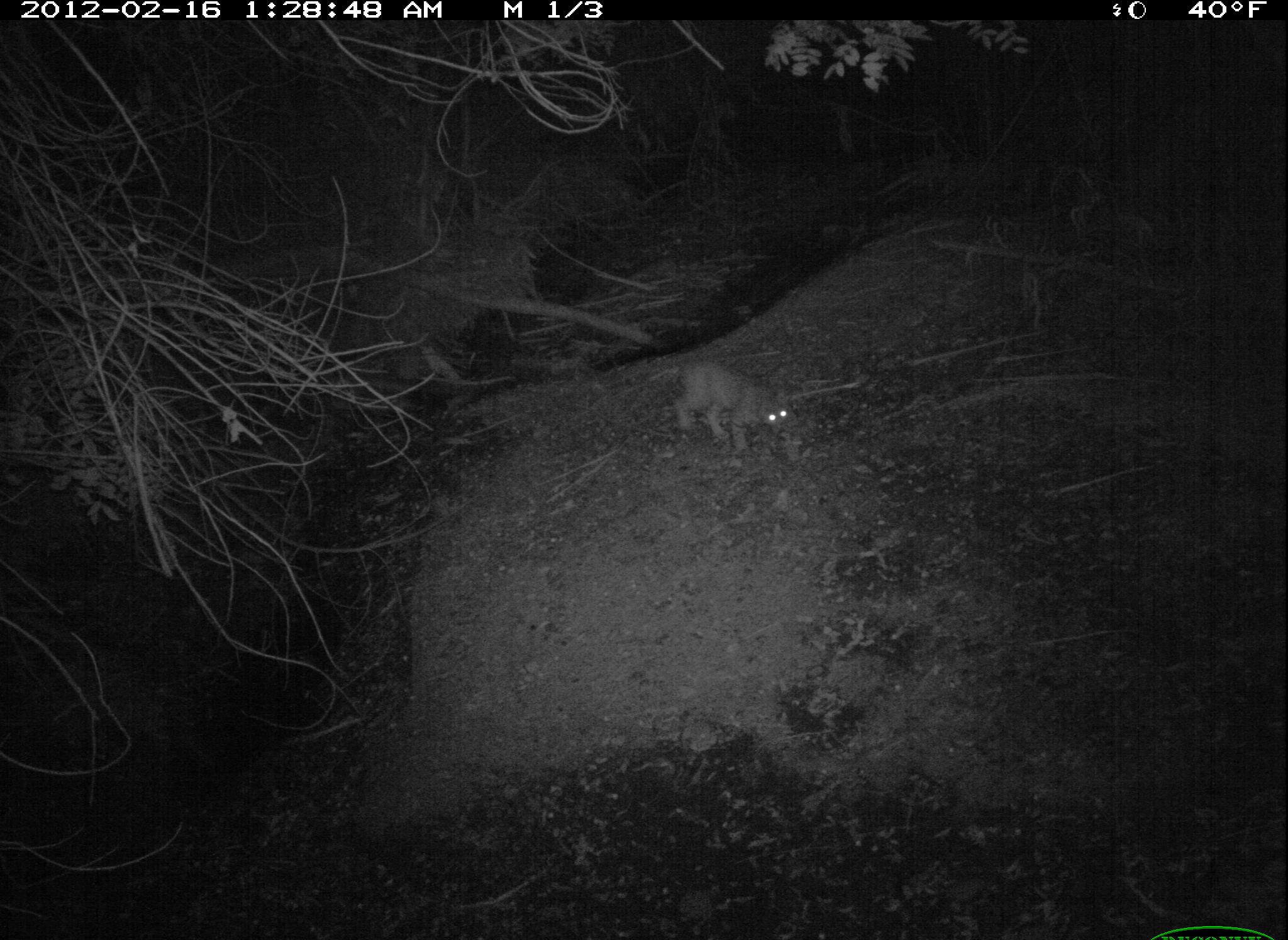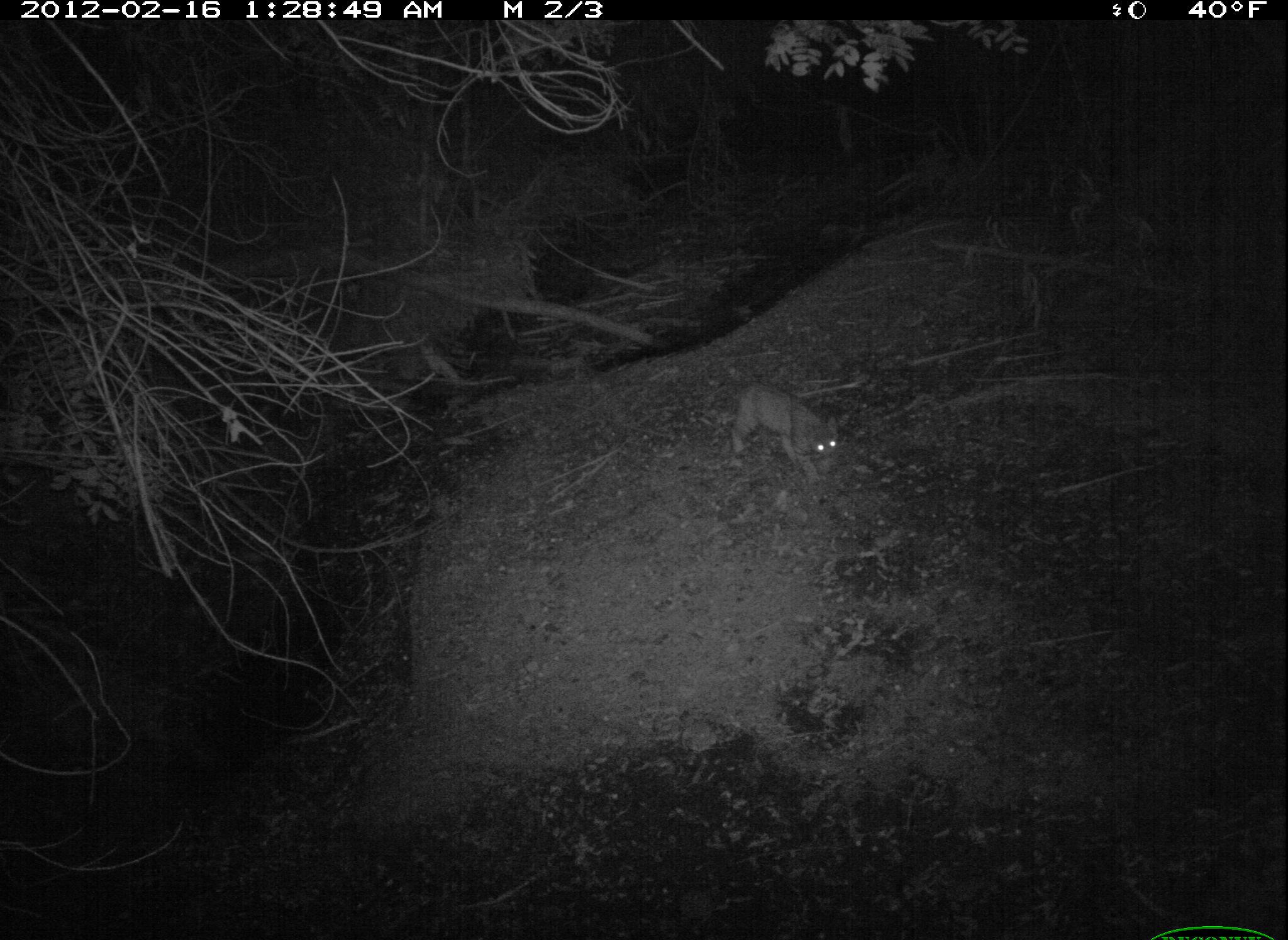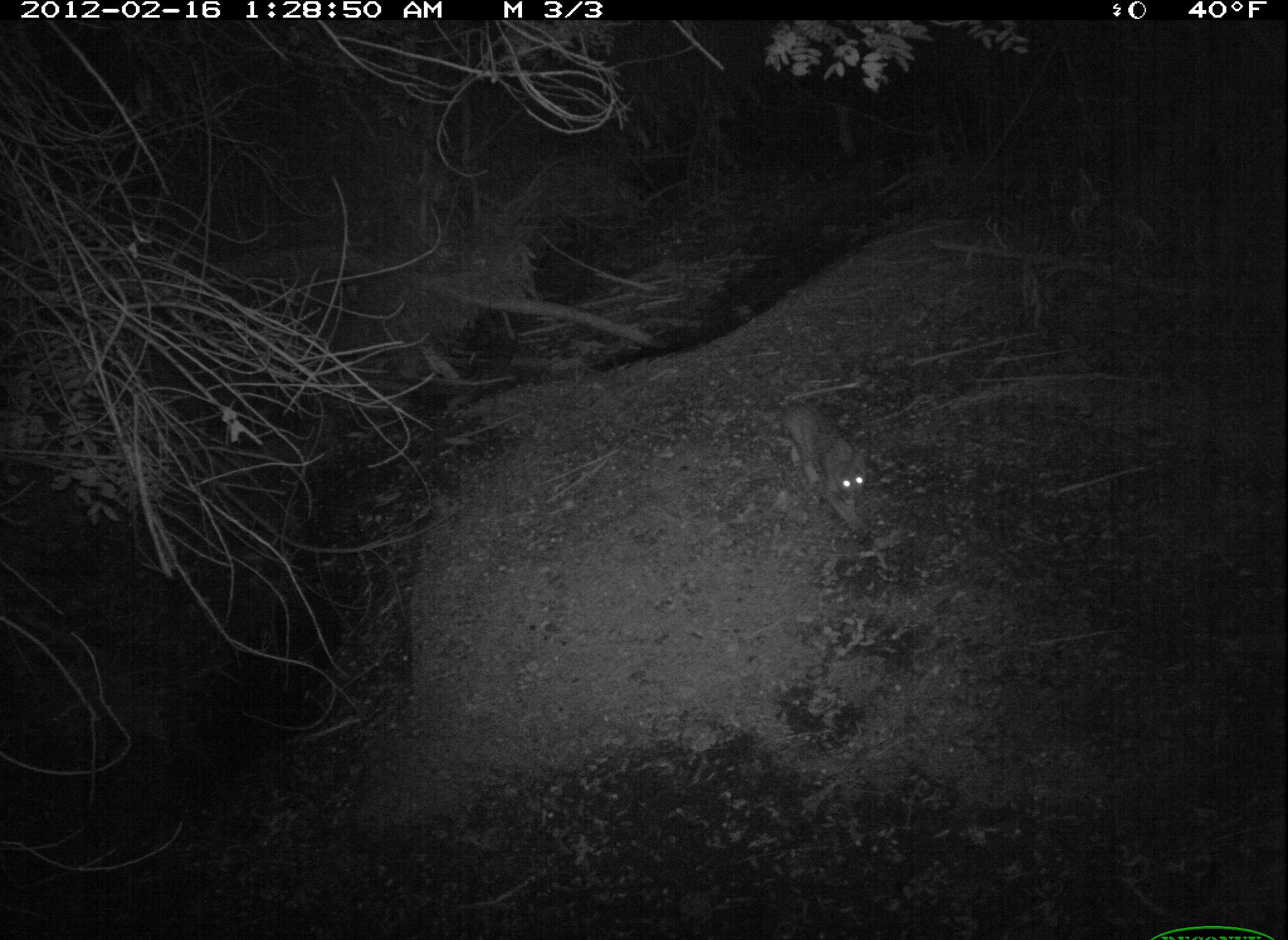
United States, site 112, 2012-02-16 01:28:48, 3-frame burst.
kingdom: Animalia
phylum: Chordata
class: Mammalia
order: Carnivora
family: Felidae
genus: Lynx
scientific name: Lynx rufus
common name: bobcat